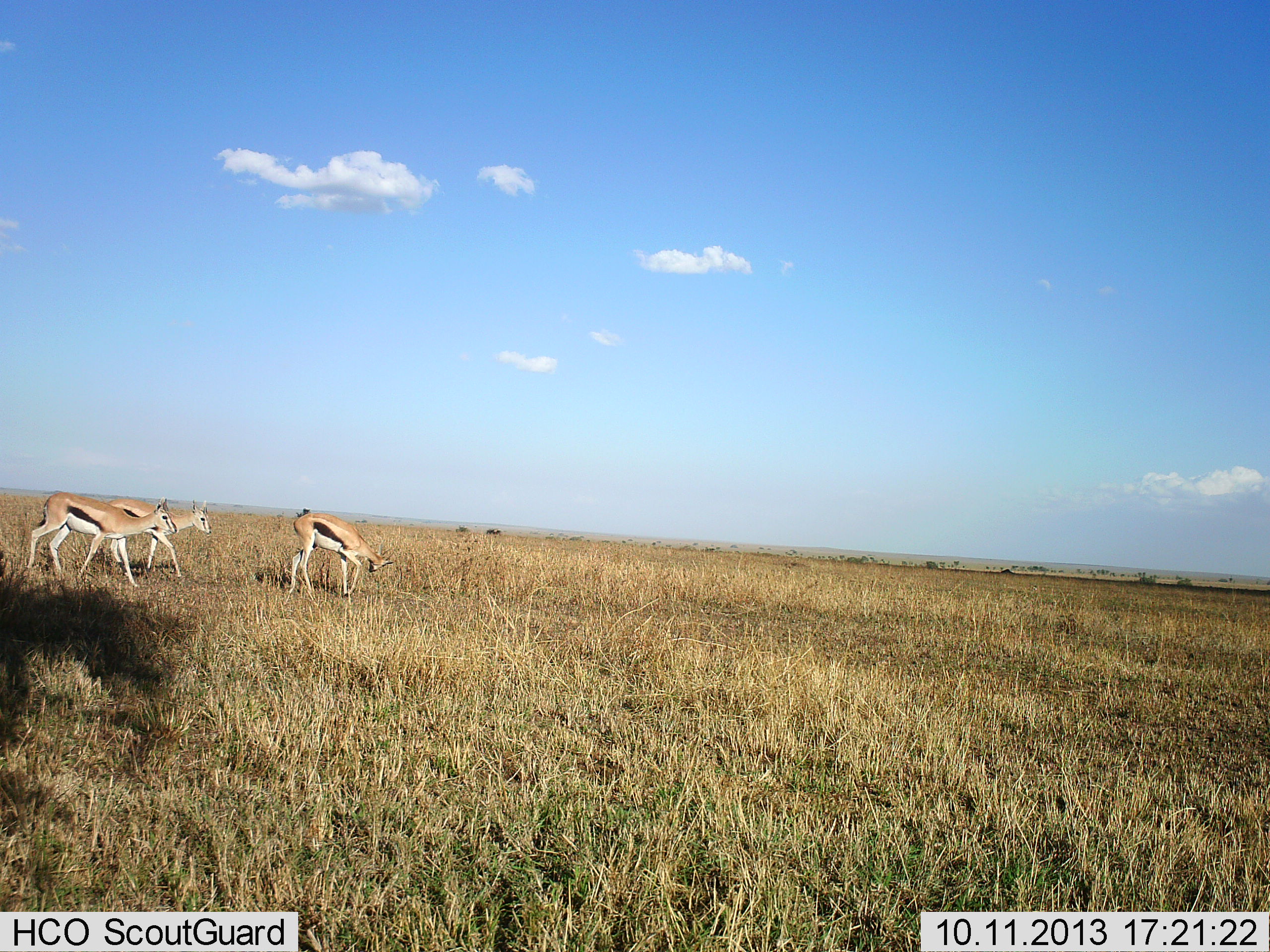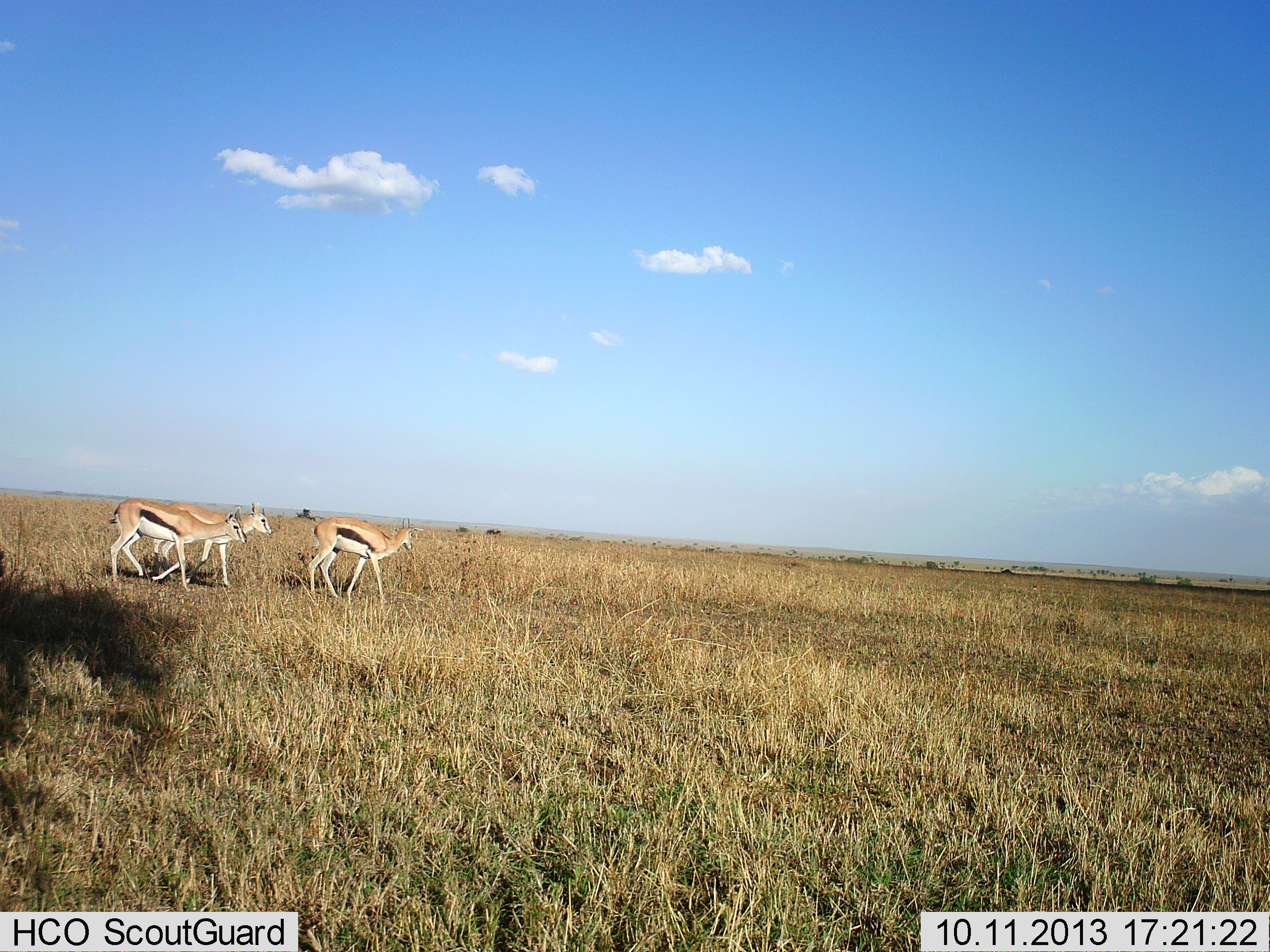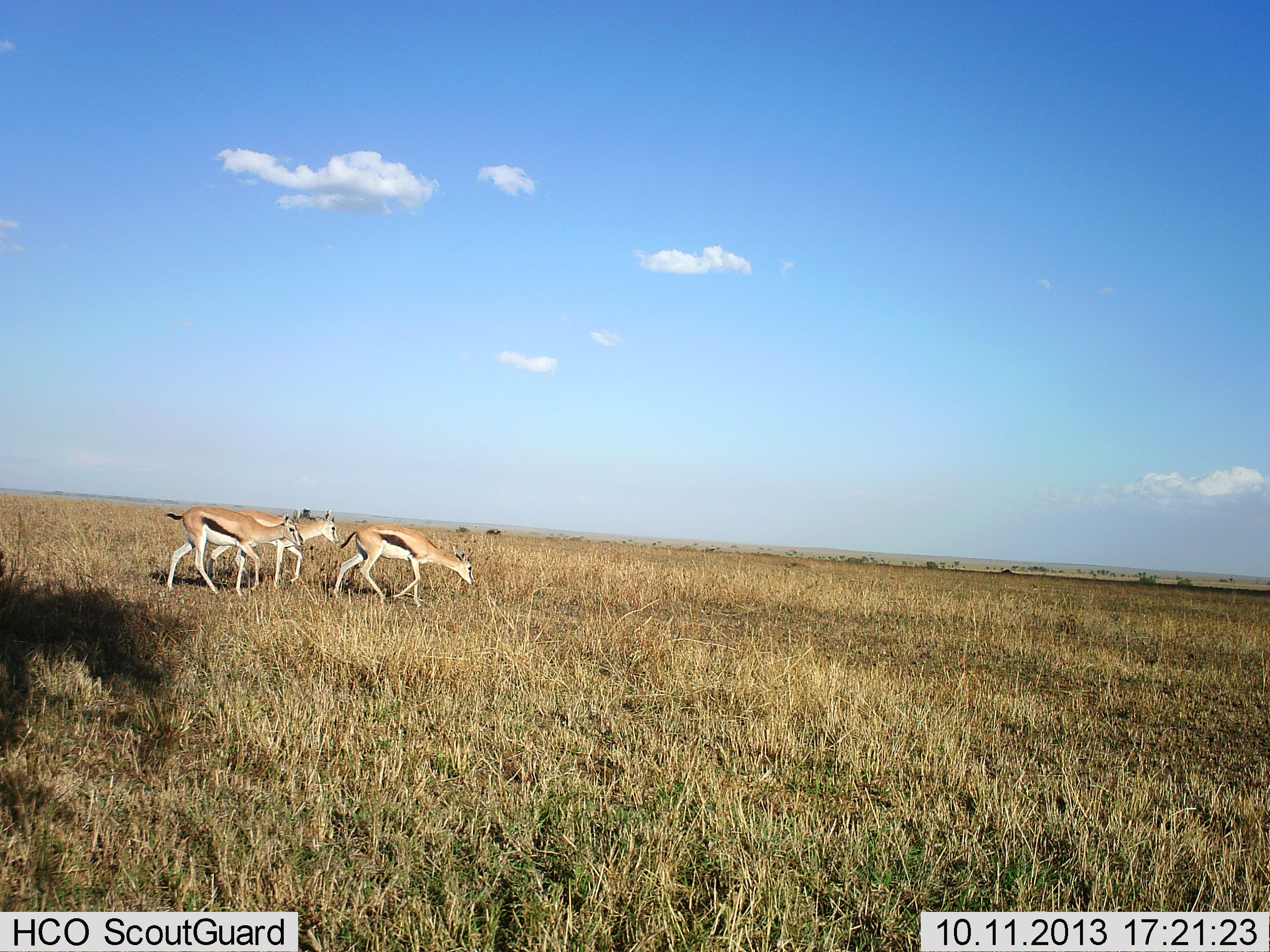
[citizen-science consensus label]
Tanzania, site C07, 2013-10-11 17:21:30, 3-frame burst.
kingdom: Animalia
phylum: Chordata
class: Mammalia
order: Artiodactyla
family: Bovidae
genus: Eudorcas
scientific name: Eudorcas thomsonii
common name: thomson's gazelle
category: gazellethomsons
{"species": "gazellethomsons (thomson's gazelle) (Eudorcas thomsonii)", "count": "3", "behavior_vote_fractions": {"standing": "7%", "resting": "0%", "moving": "100%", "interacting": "0%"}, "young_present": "0%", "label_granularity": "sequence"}